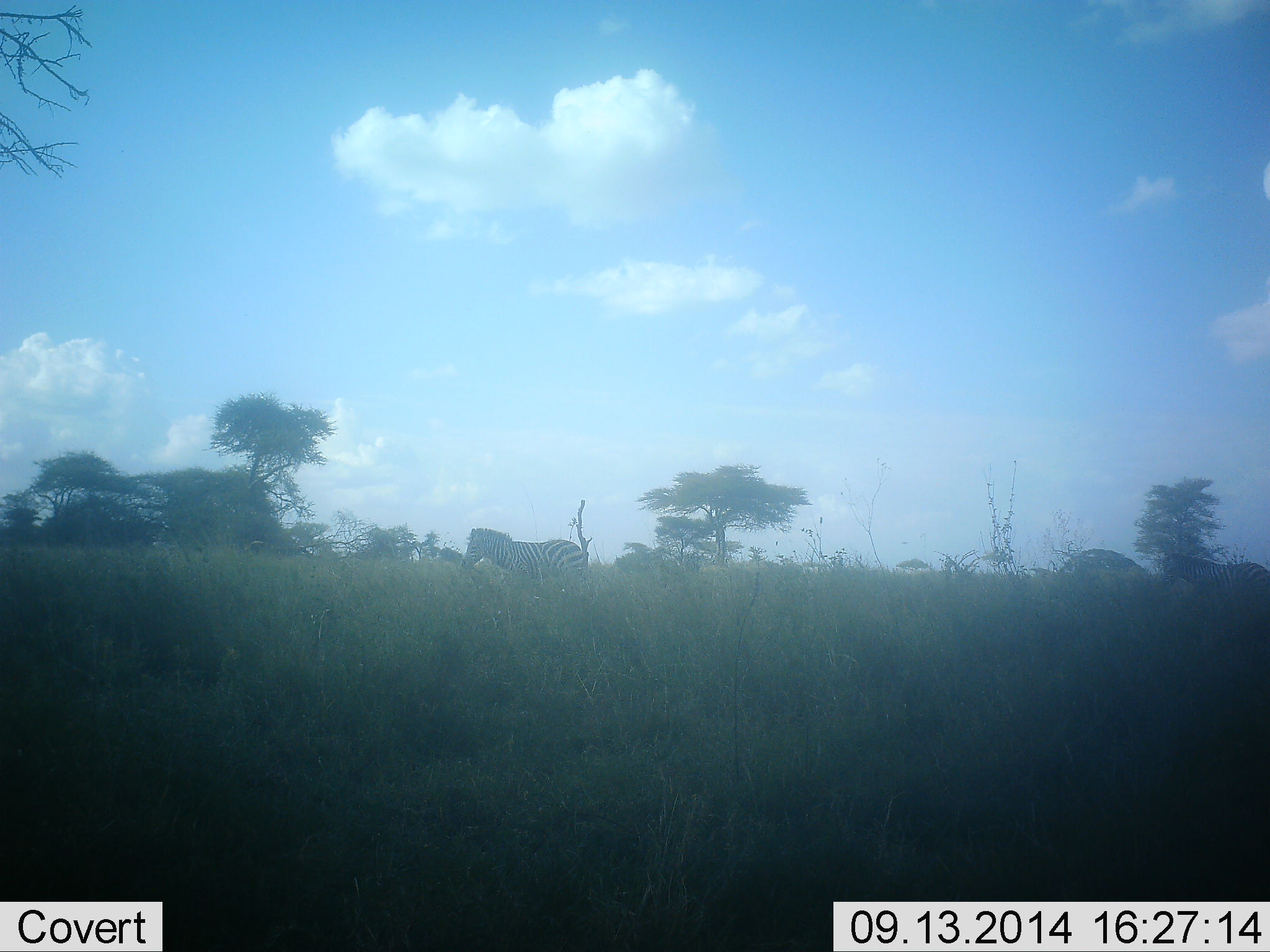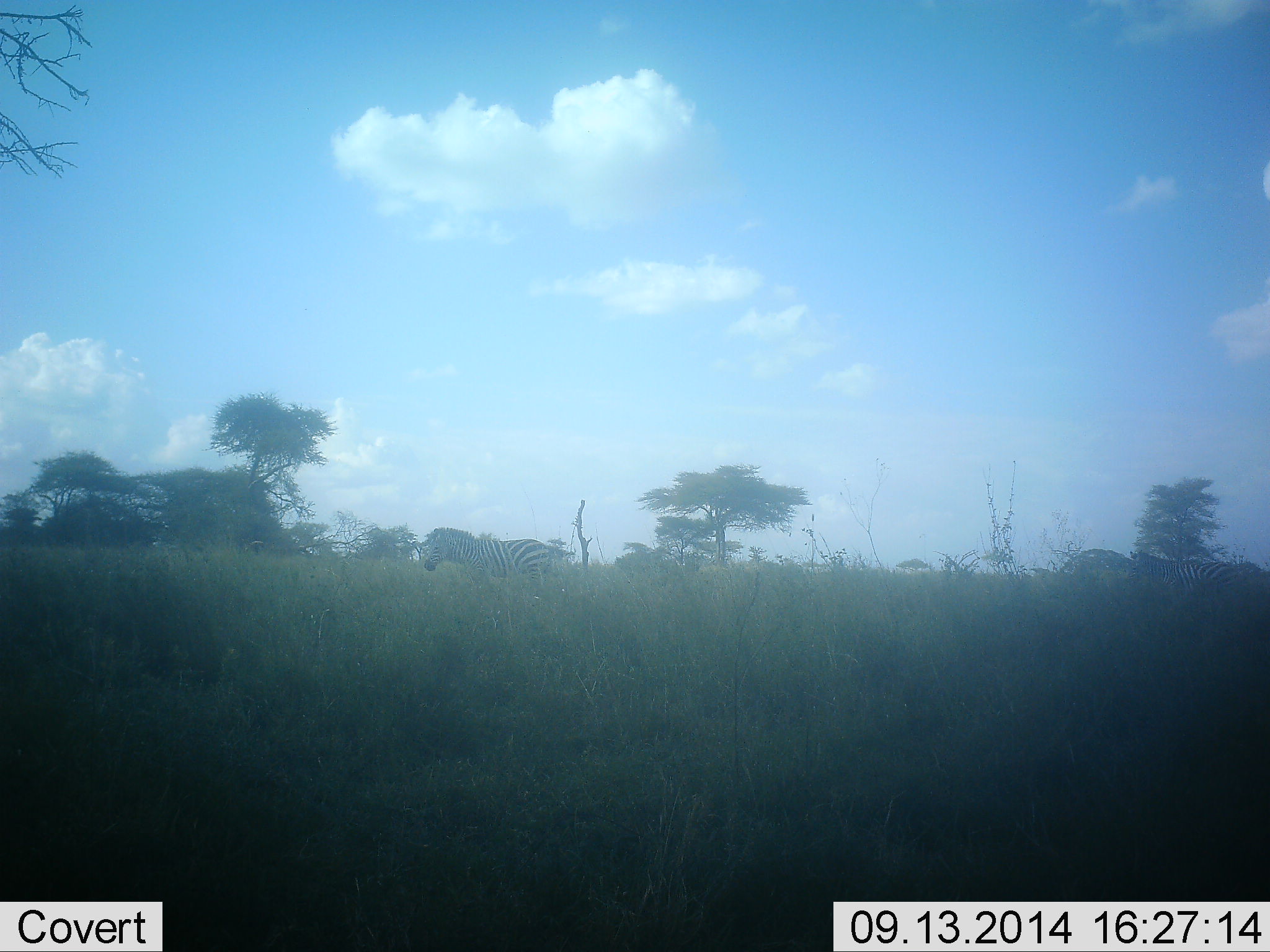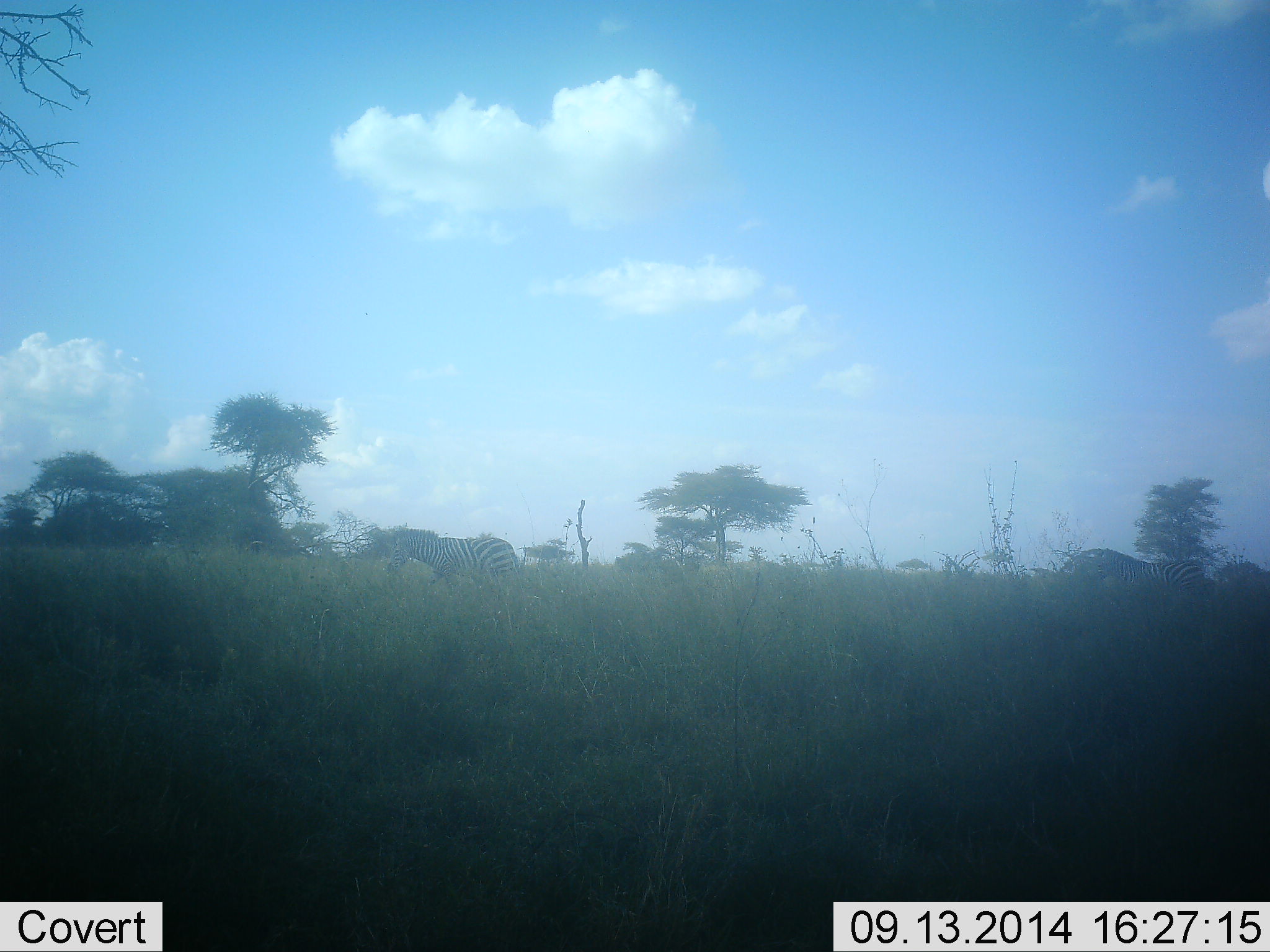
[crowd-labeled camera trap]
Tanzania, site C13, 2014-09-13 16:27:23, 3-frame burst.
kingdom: Animalia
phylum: Chordata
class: Mammalia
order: Perissodactyla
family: Equidae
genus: Equus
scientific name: Equus quagga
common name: plains zebra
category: zebra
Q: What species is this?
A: Zebra (plains zebra) (Equus quagga).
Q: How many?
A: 2.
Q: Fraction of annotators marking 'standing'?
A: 30%.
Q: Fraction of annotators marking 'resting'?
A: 0%.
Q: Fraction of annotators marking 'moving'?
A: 80%.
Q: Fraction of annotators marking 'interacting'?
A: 0%.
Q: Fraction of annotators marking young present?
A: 0%.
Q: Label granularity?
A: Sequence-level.